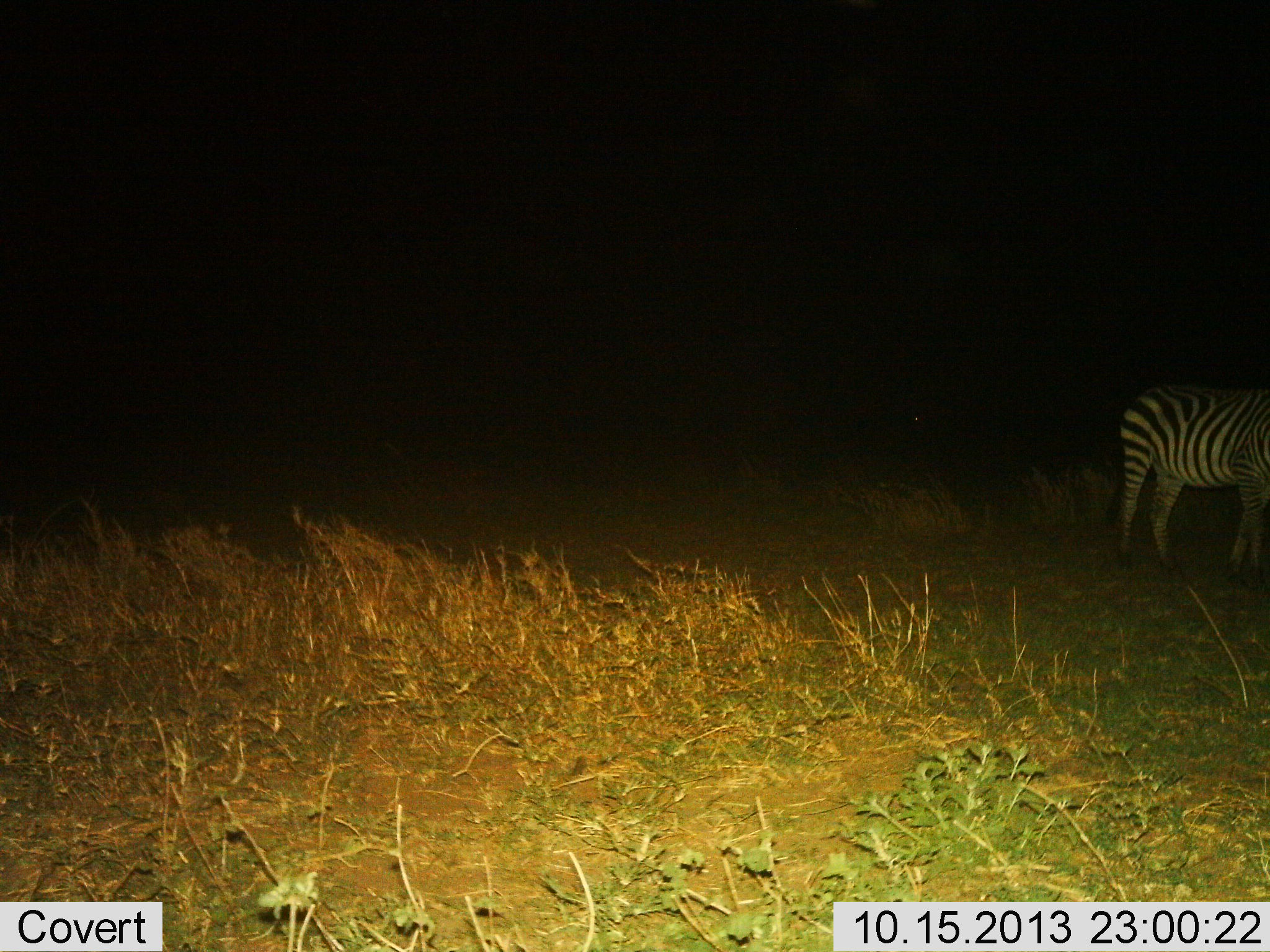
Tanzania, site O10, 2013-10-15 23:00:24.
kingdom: Animalia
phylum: Chordata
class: Mammalia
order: Perissodactyla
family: Equidae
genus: Equus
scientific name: Equus quagga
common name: plains zebra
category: zebra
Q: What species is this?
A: Zebra (plains zebra) (Equus quagga).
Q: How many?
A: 1.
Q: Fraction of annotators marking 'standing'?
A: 94%.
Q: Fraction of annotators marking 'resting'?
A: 0%.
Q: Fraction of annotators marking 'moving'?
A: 6%.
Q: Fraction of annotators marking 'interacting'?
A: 0%.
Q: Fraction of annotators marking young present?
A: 0%.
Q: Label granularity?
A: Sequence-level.